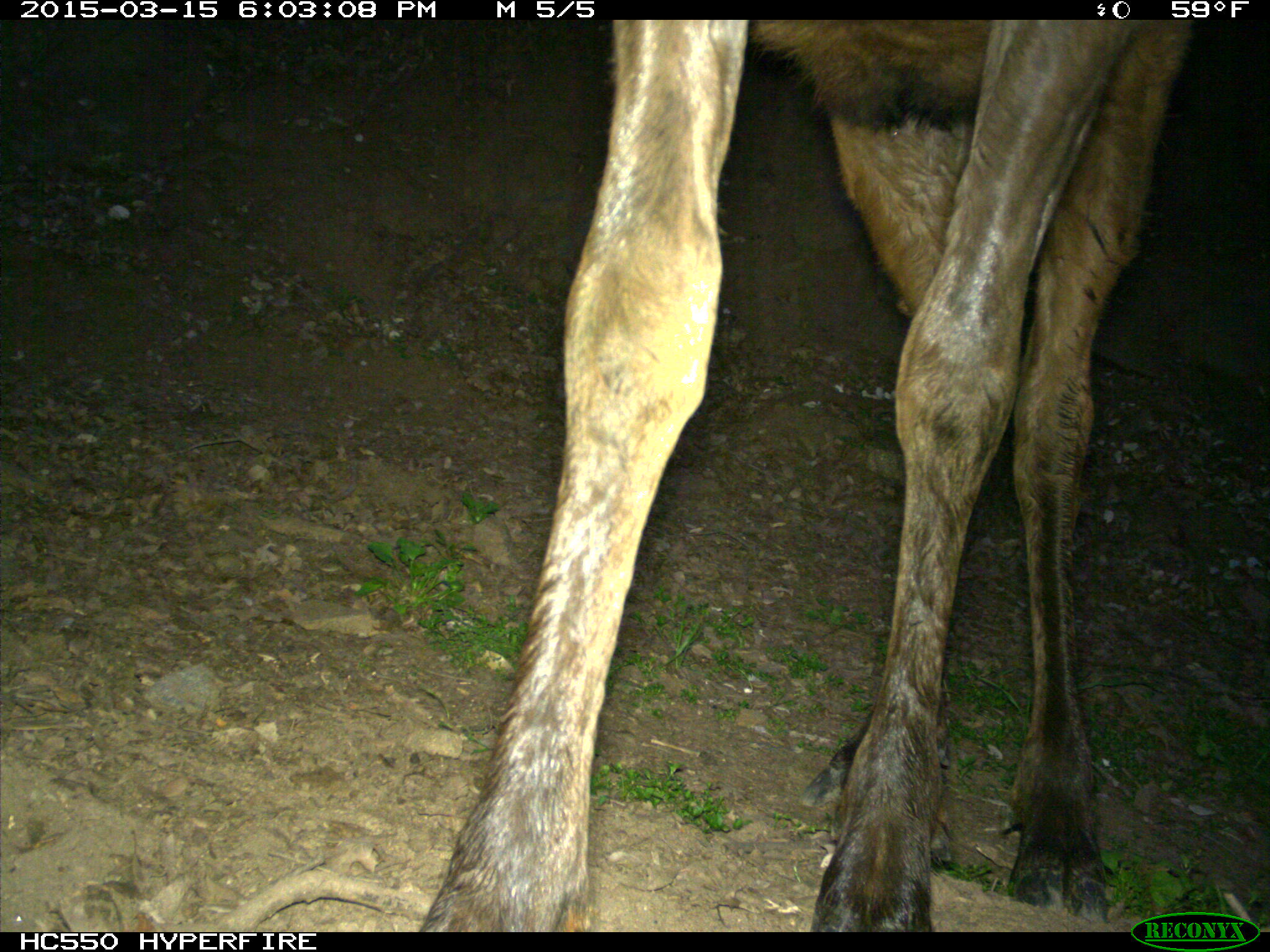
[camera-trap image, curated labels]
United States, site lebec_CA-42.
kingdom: Animalia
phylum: Chordata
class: Mammalia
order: Artiodactyla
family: Cervidae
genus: Cervus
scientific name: Cervus canadensis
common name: elk